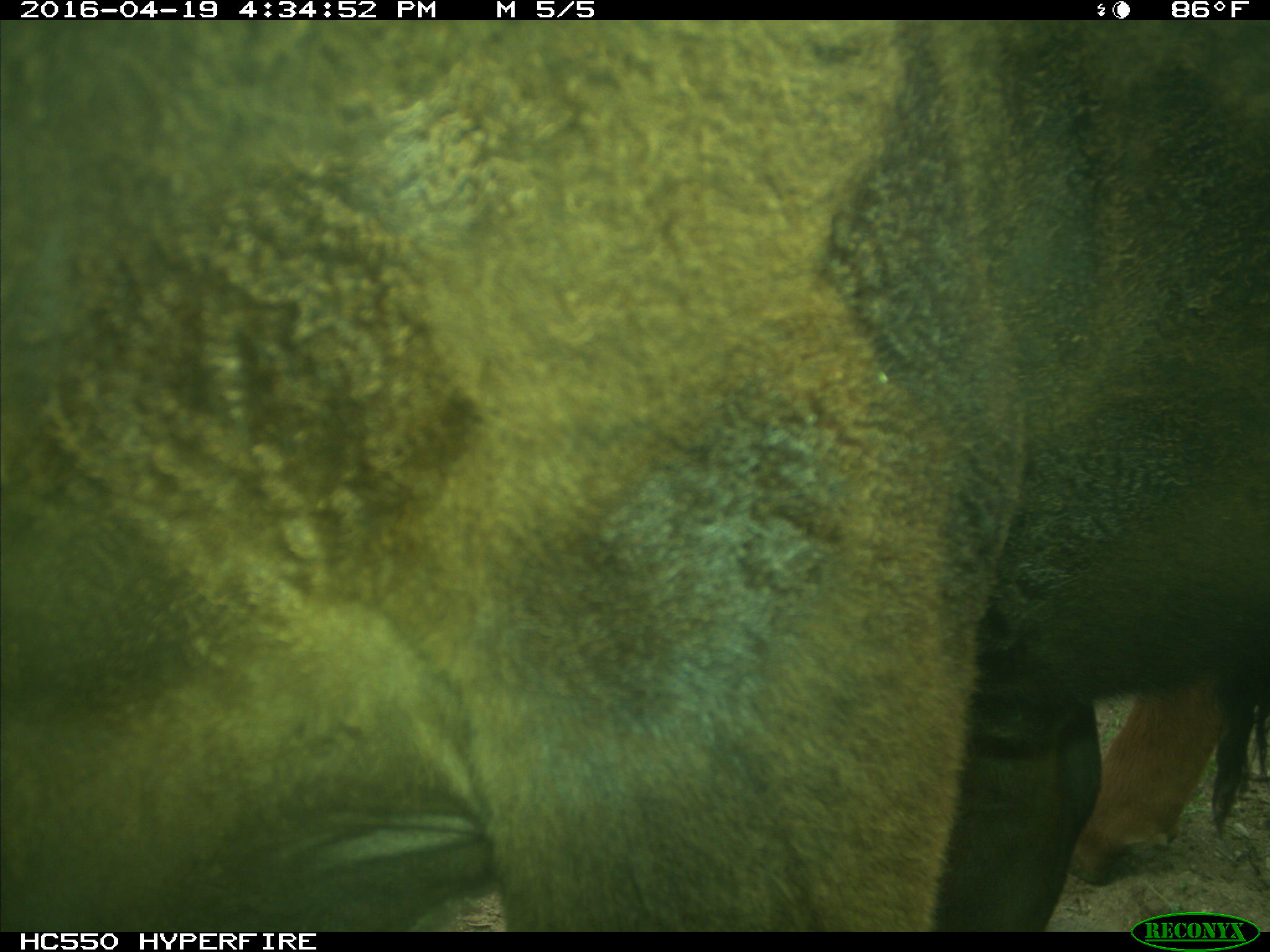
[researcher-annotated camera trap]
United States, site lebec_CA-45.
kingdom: Animalia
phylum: Chordata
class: Mammalia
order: Artiodactyla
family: Bovidae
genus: Bos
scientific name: Bos taurus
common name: domestic cow